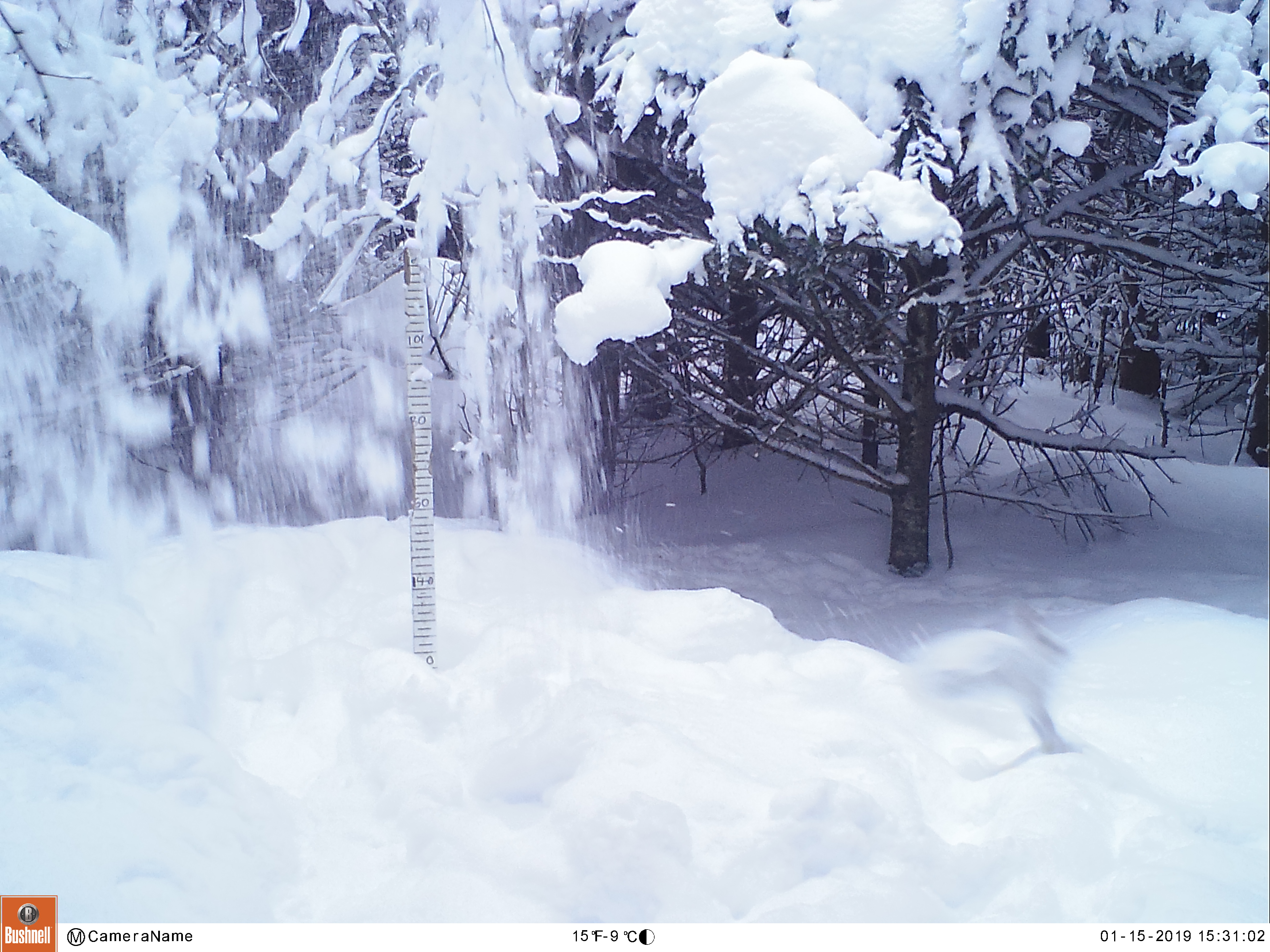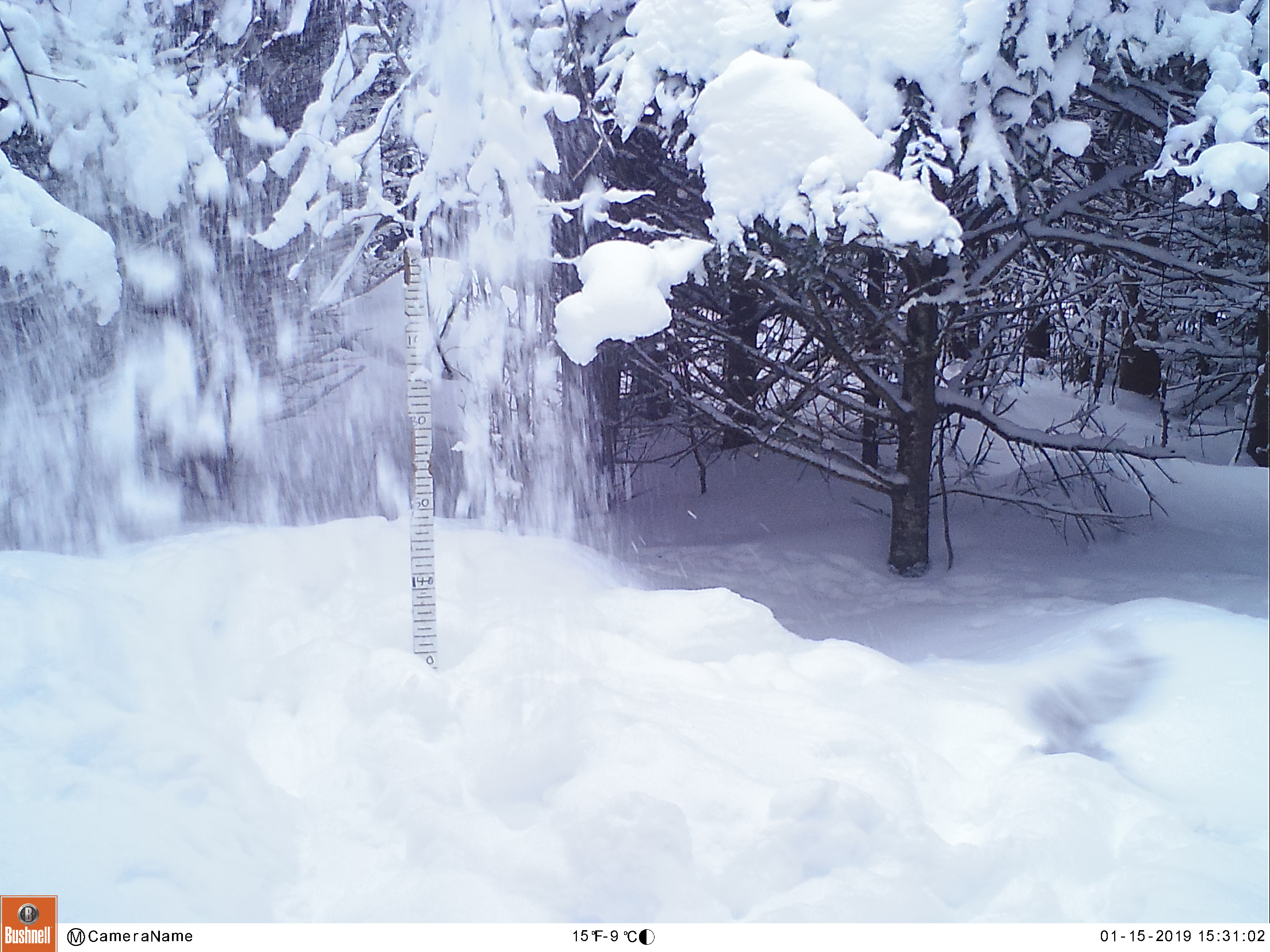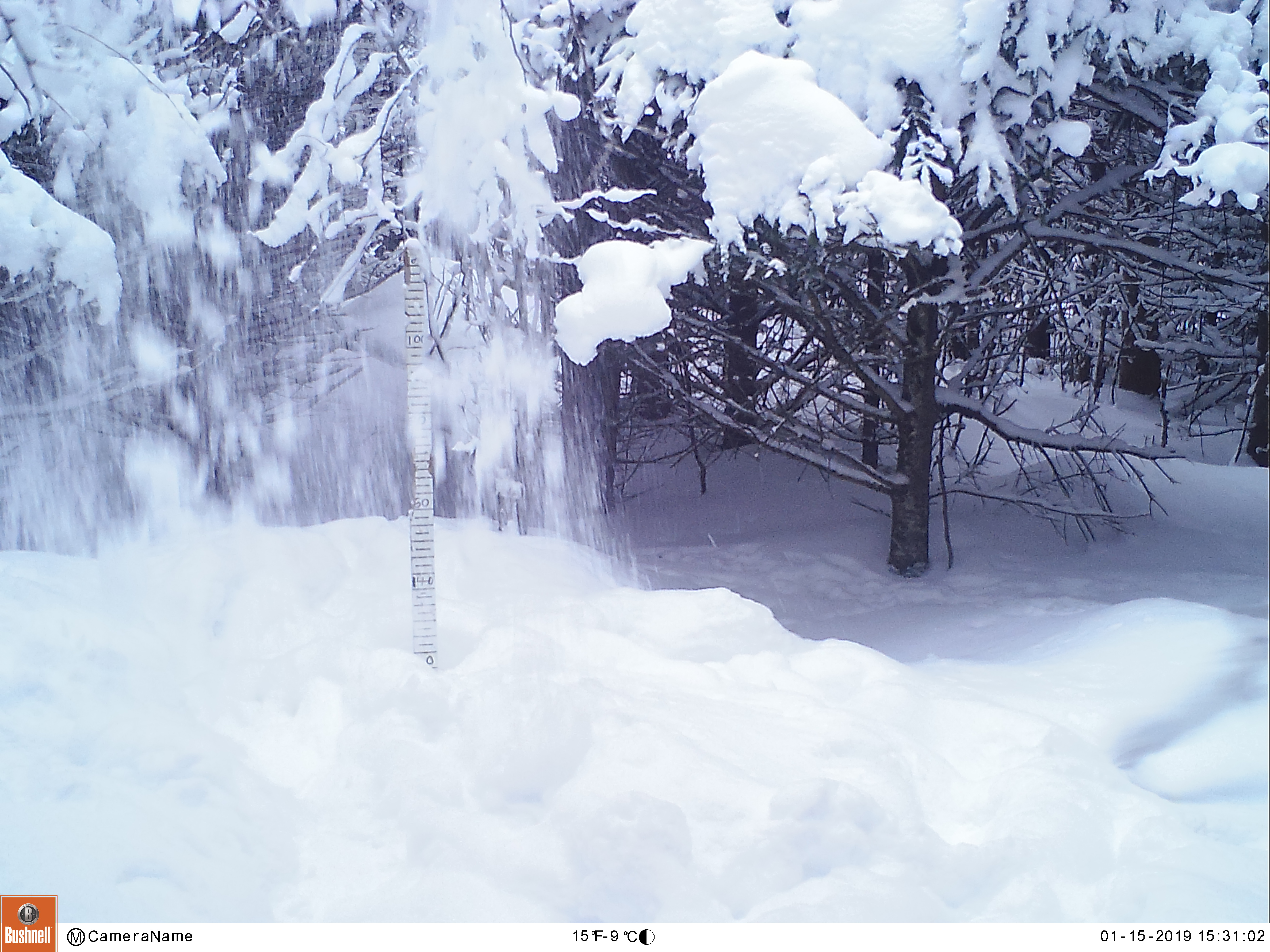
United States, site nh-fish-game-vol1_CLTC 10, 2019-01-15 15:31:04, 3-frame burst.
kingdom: Animalia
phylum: Chordata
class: Mammalia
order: Lagomorpha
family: Leporidae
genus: Lepus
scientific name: Lepus americanus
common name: snowshoe hare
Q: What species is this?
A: Snowshoe hare (Lepus americanus).